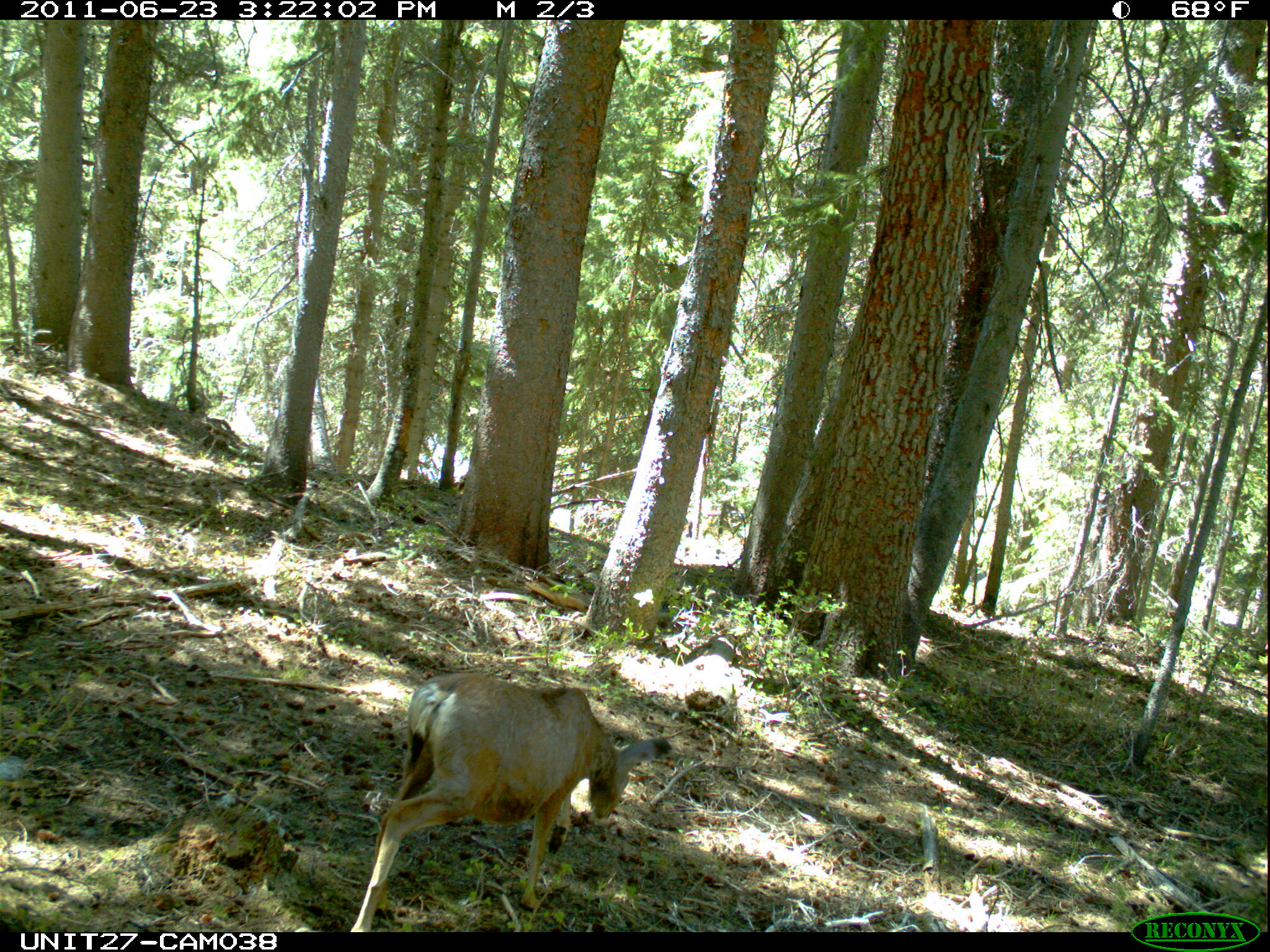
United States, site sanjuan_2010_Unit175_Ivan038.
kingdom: Animalia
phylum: Chordata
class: Mammalia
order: Artiodactyla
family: Cervidae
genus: Odocoileus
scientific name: Odocoileus hemionus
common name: mule deer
Odocoileus hemionus (mule deer).